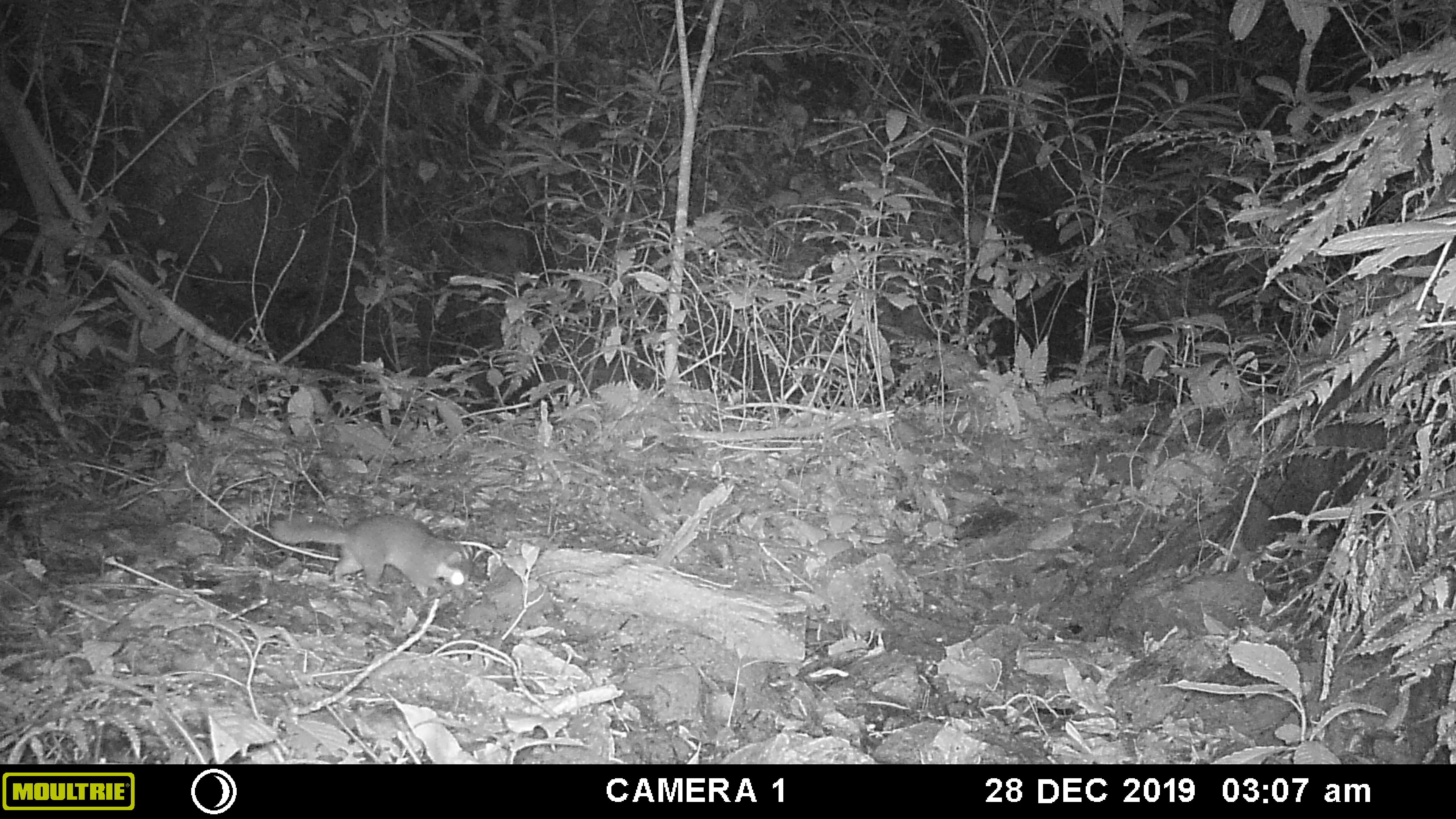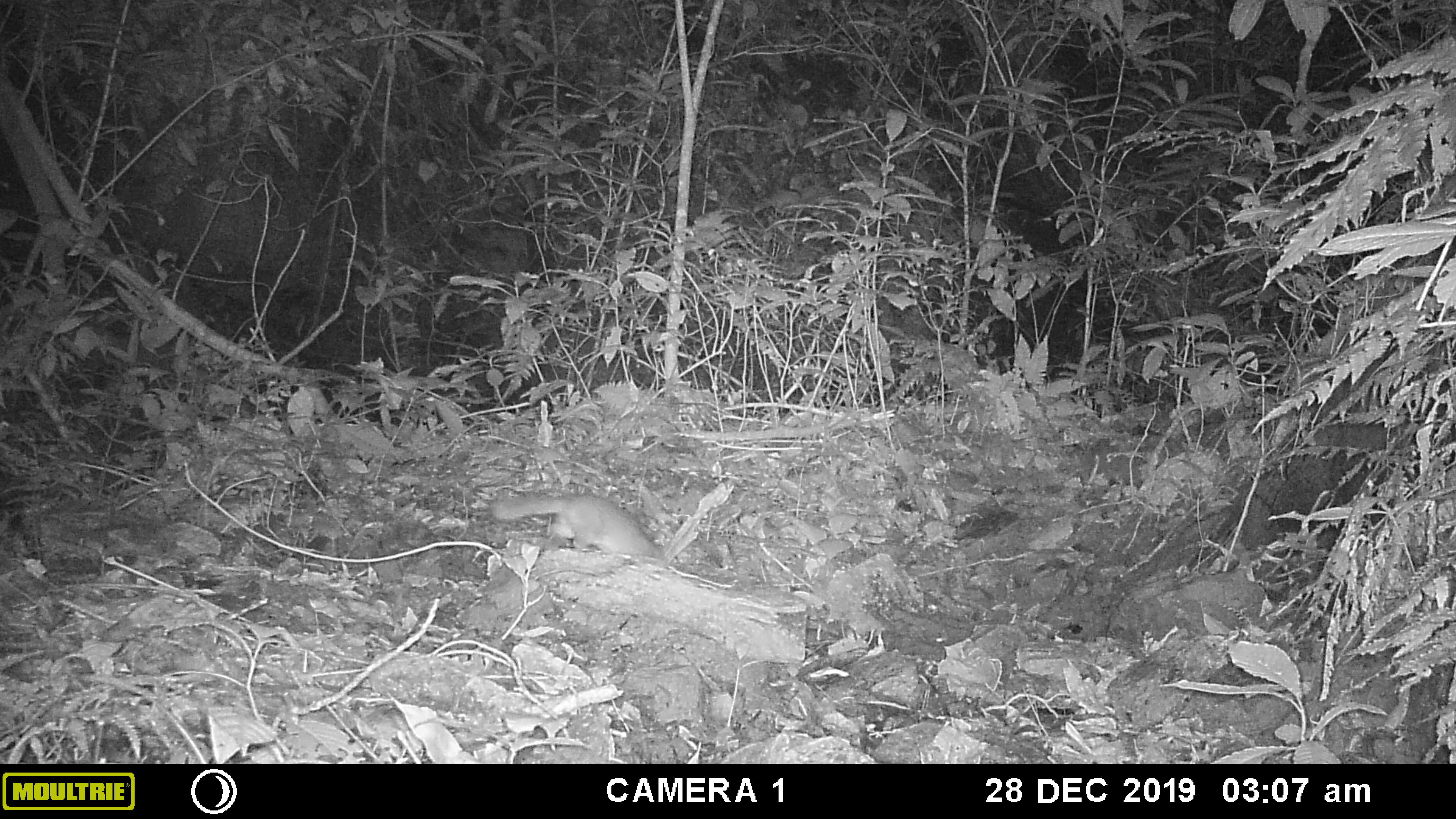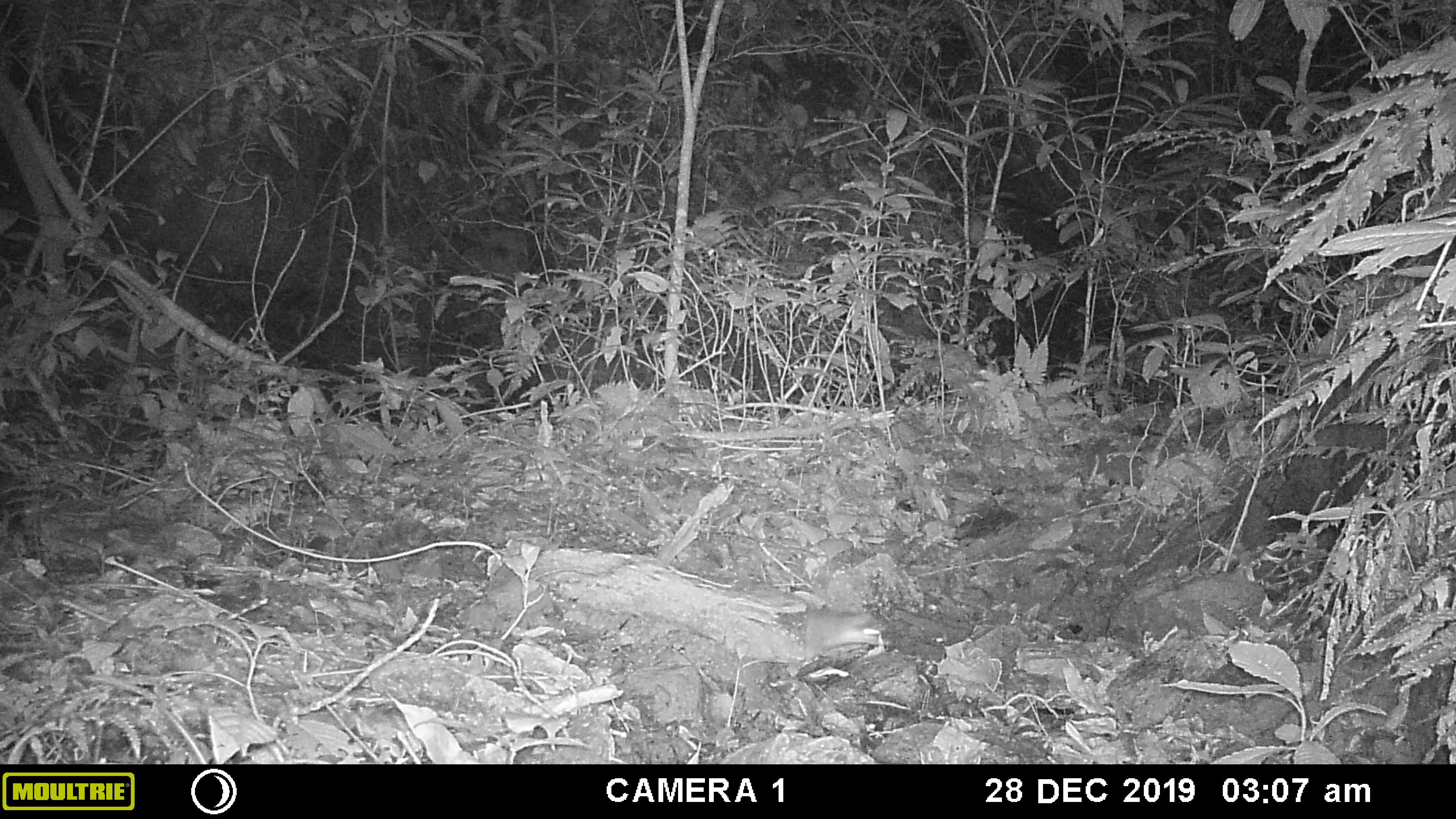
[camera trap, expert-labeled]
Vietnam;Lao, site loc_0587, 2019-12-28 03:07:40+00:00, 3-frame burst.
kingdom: Animalia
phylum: Chordata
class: Mammalia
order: Carnivora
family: Mustelidae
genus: Melogale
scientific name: Melogale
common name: ferret badger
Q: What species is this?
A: Ferret badger (Melogale).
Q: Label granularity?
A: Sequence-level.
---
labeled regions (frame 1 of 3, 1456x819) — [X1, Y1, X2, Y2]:
ferret badger: [270, 512, 472, 602]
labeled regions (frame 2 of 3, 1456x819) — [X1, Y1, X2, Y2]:
ferret badger: [490, 492, 669, 568]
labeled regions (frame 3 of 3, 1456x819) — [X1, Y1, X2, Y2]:
ferret badger: [802, 607, 893, 660]